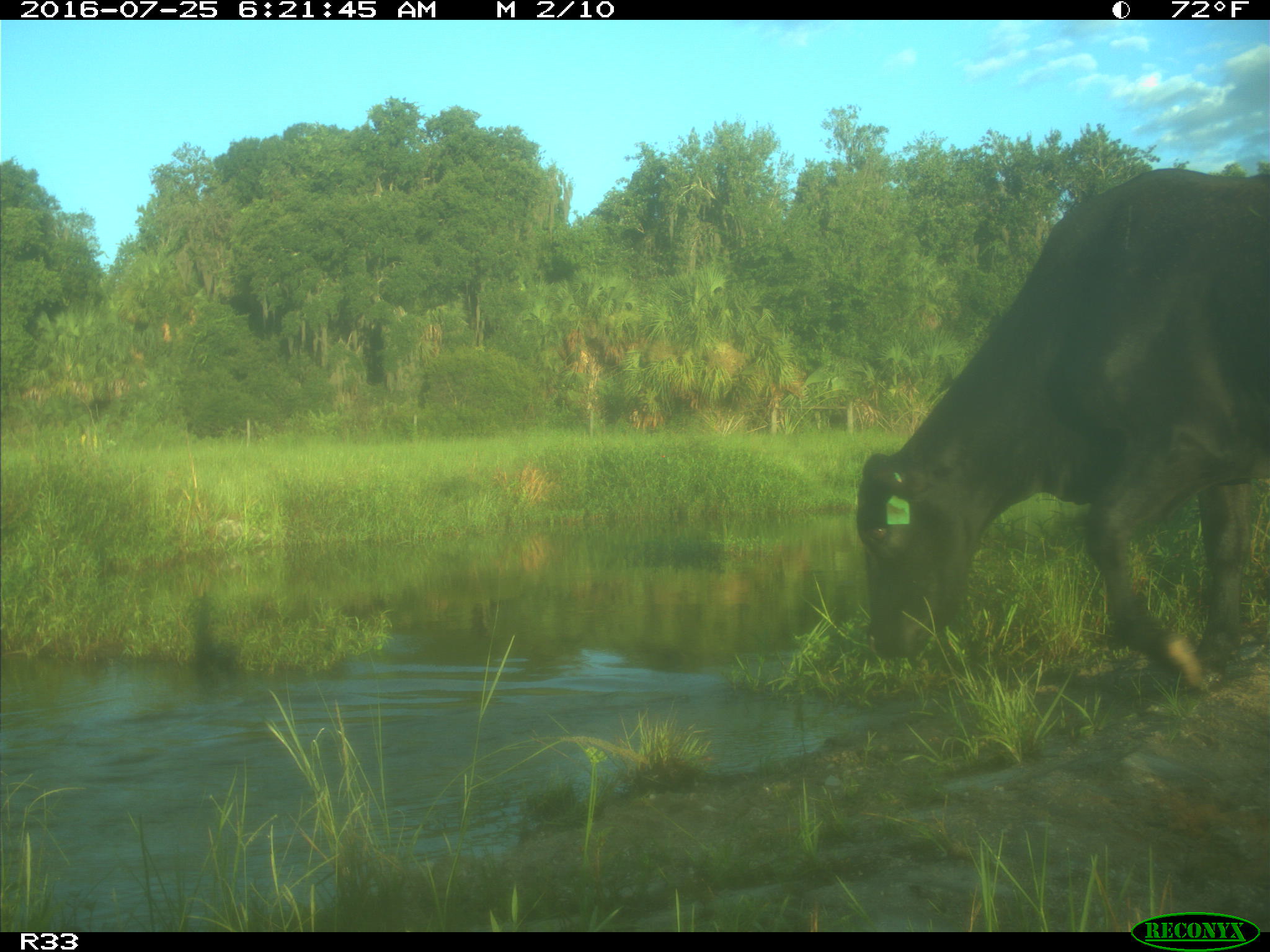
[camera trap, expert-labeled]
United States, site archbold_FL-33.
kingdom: Animalia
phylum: Chordata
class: Mammalia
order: Artiodactyla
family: Bovidae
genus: Bos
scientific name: Bos taurus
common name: domestic cow